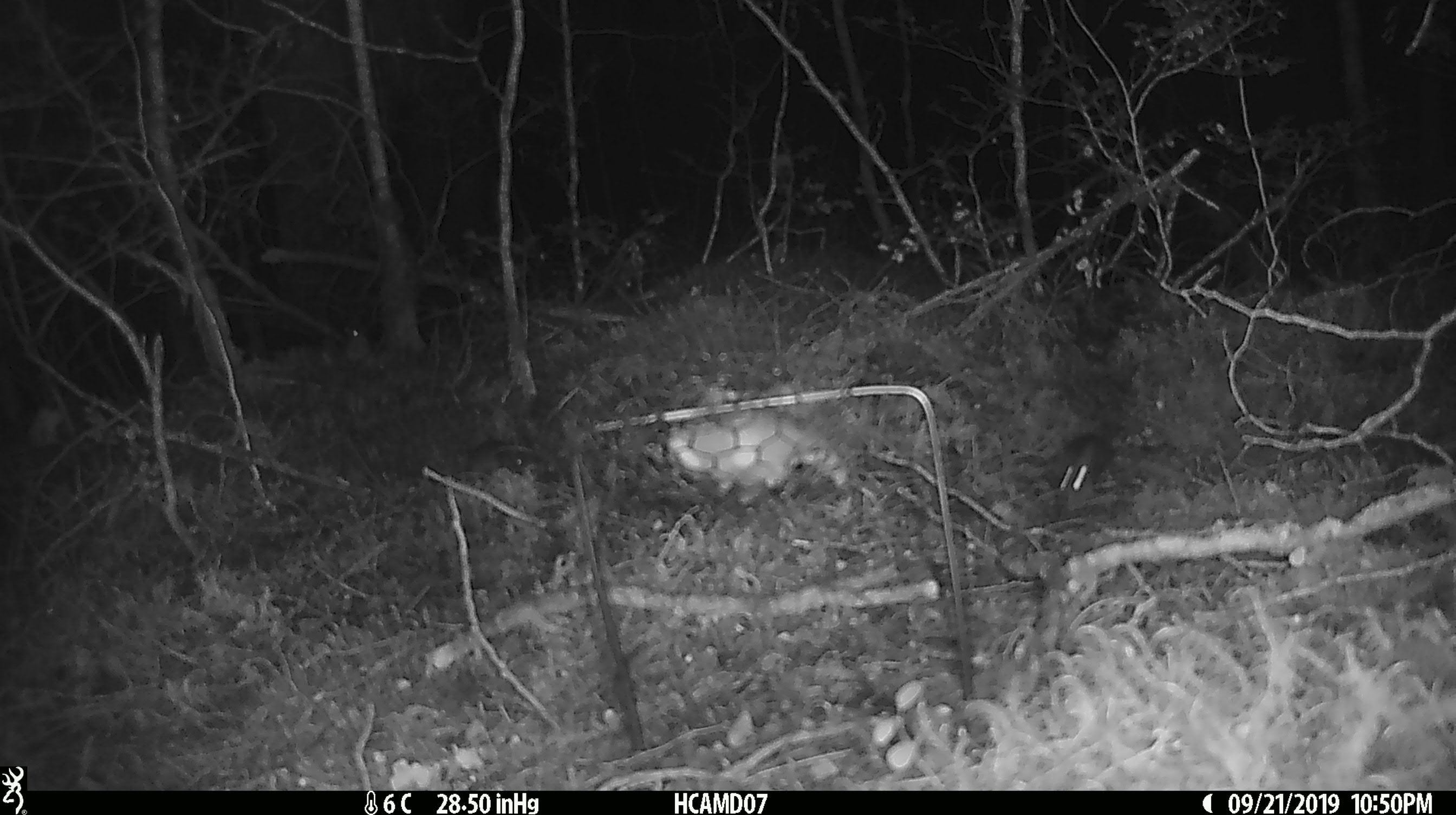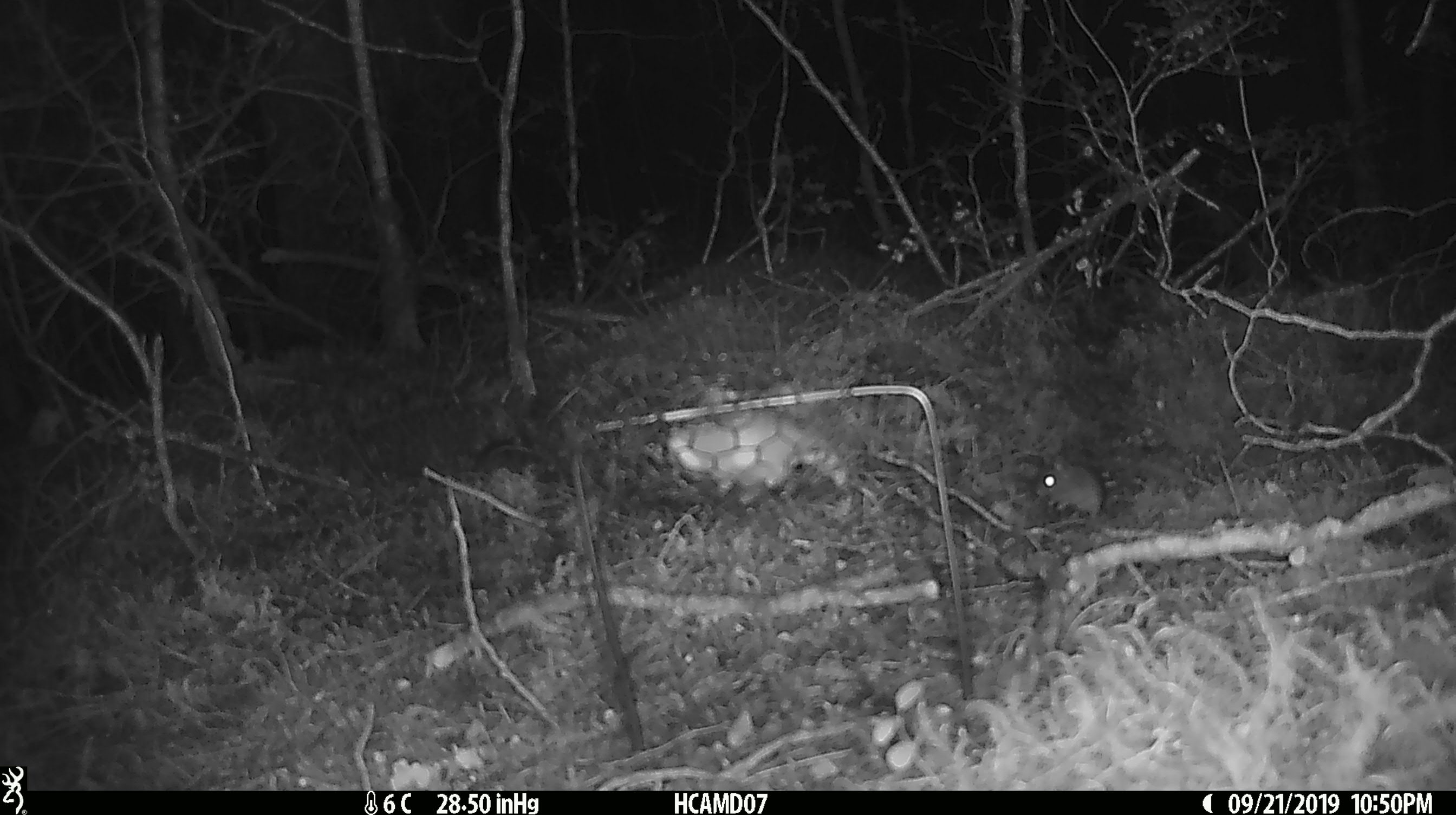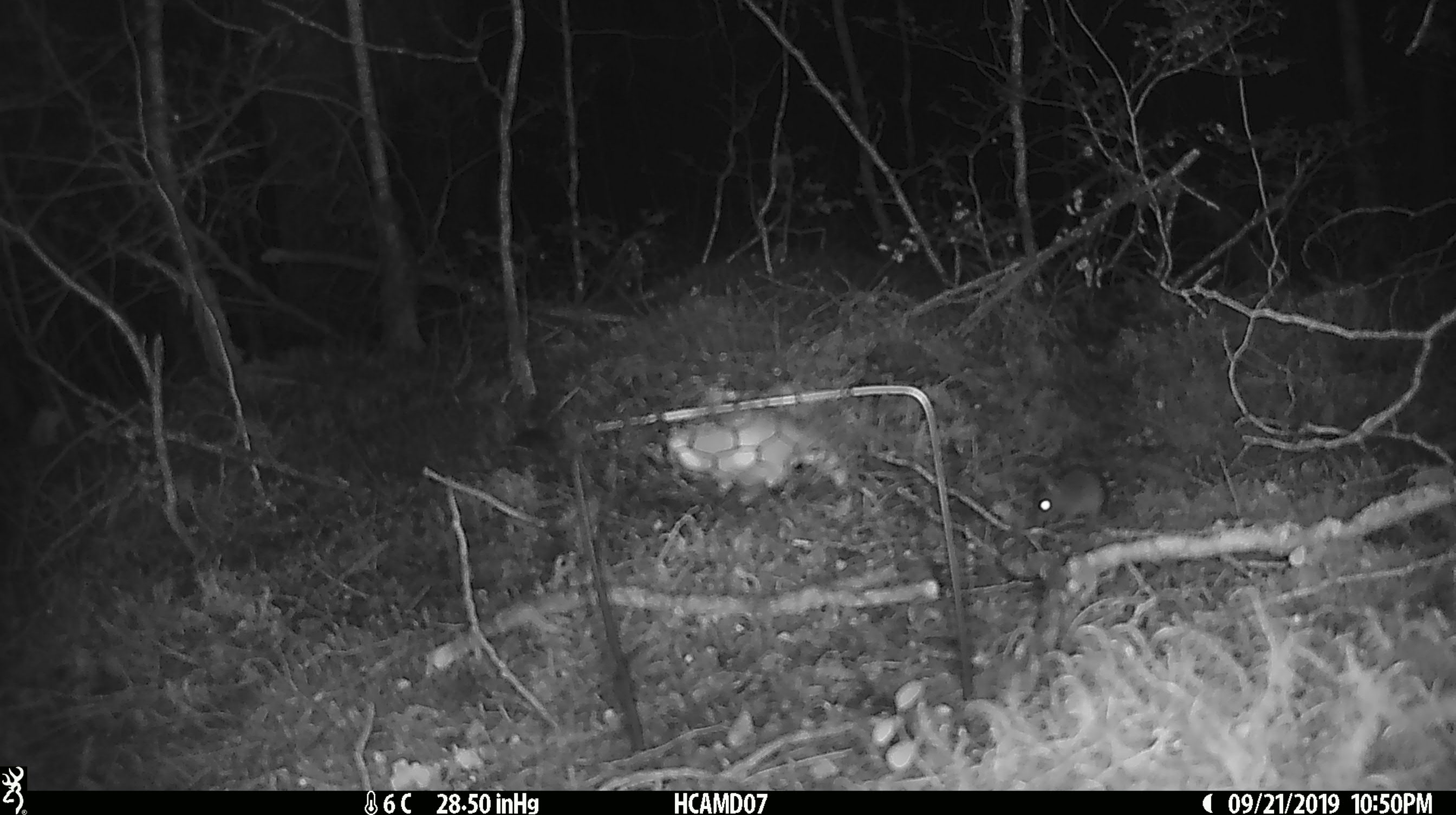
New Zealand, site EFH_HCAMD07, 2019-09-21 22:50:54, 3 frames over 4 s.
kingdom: Animalia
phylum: Chordata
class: Mammalia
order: Rodentia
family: Muridae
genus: Mus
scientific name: Mus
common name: mouse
Mouse (Mus).